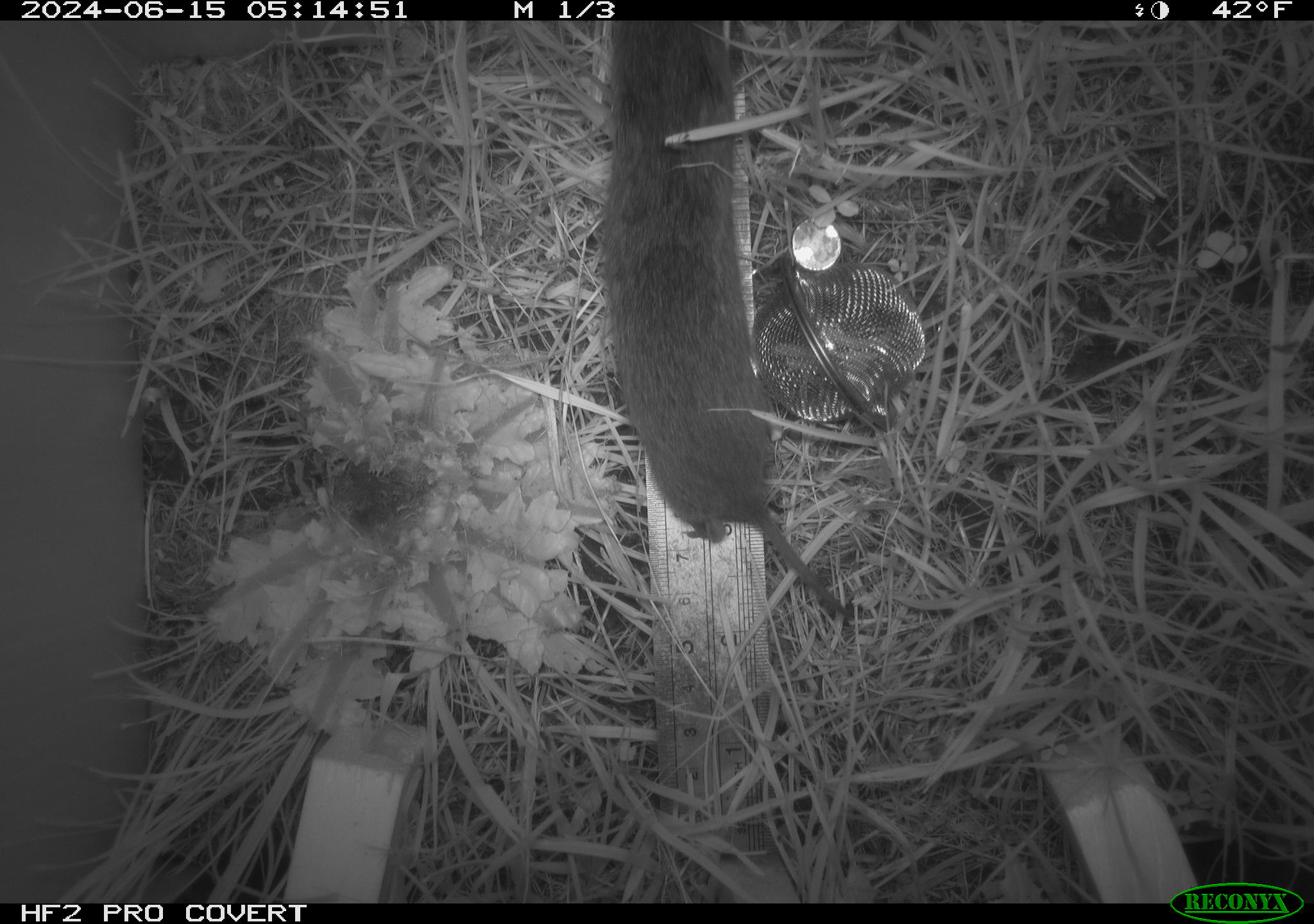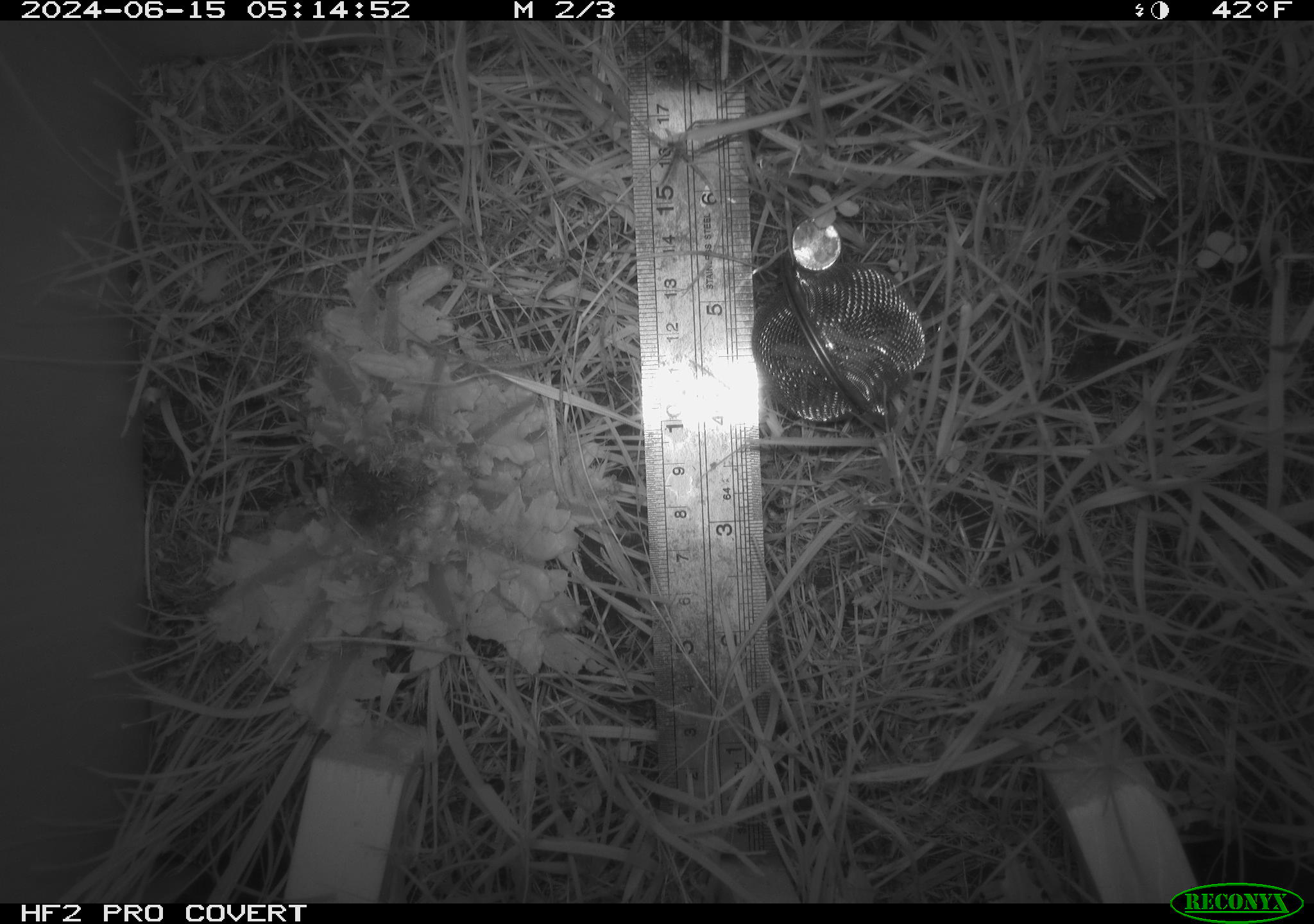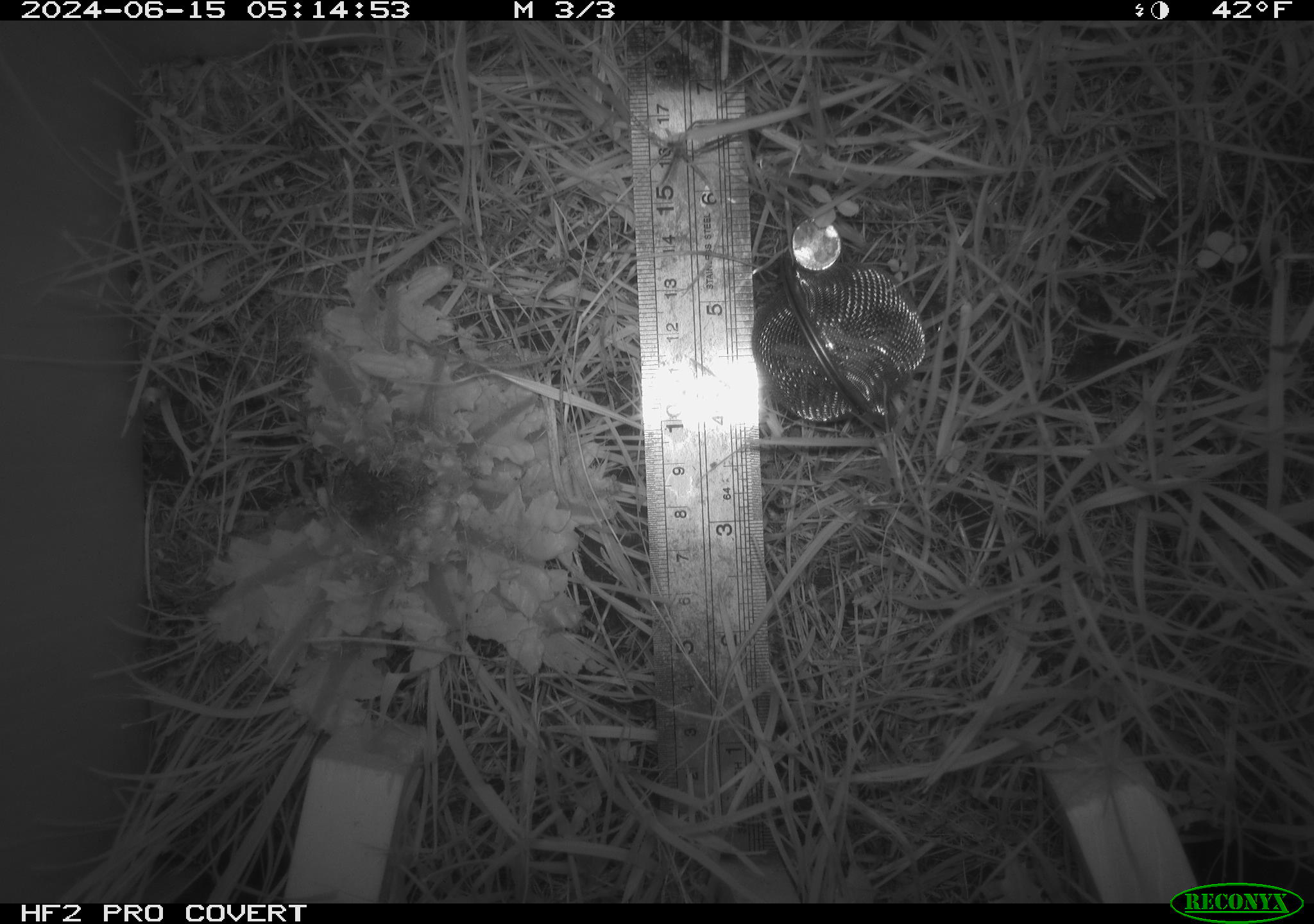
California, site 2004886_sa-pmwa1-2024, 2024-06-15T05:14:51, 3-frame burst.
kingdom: Animalia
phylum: Chordata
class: Mammalia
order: Rodentia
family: Cricetidae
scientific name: Arvicolinae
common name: voles, lemmings, and muskrats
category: arvicolinae subfamily